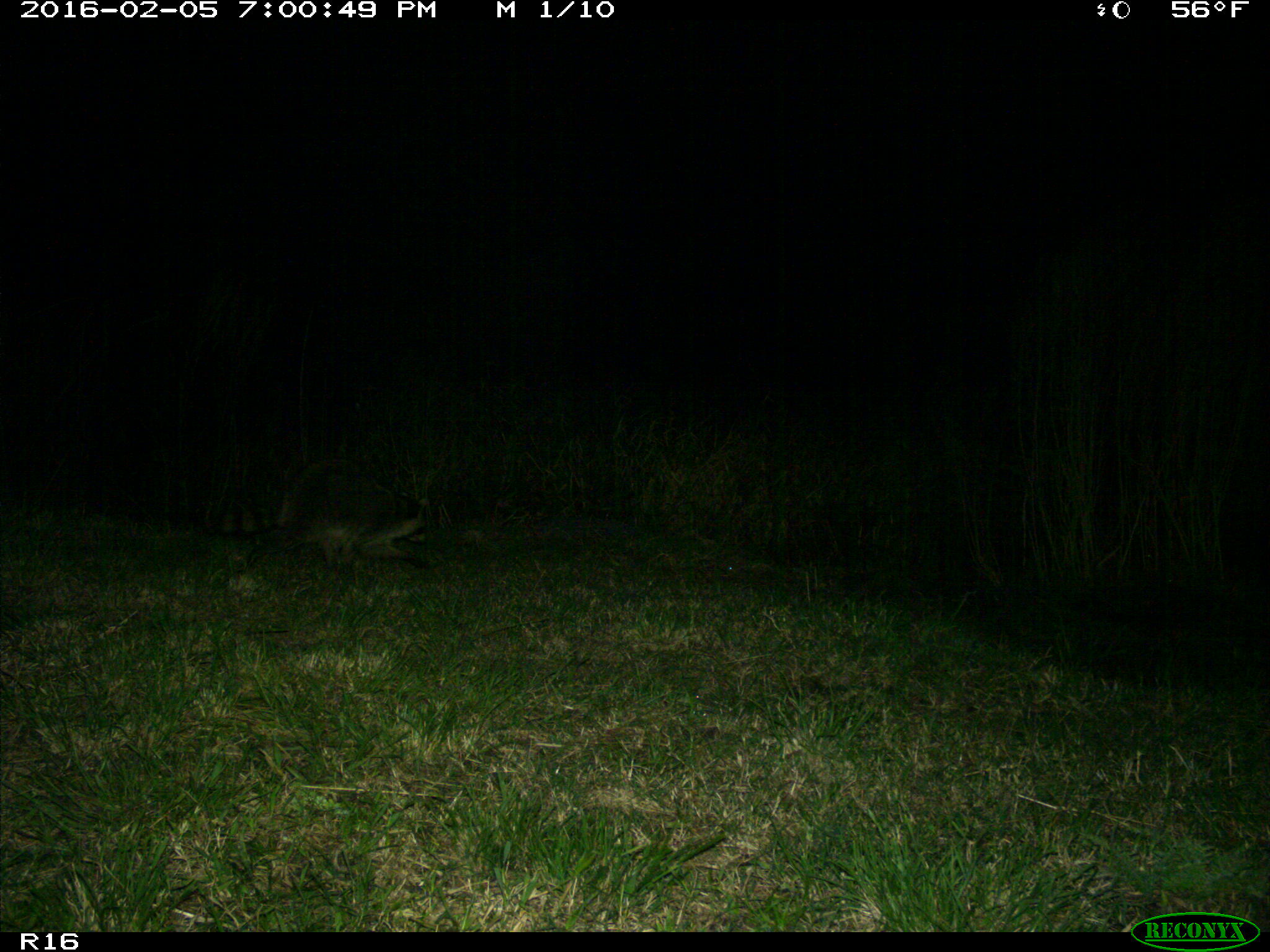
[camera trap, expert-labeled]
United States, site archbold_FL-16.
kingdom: Animalia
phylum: Chordata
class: Mammalia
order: Carnivora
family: Procyonidae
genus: Procyon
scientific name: Procyon lotor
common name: common raccoon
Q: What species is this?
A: Procyon lotor (common raccoon).